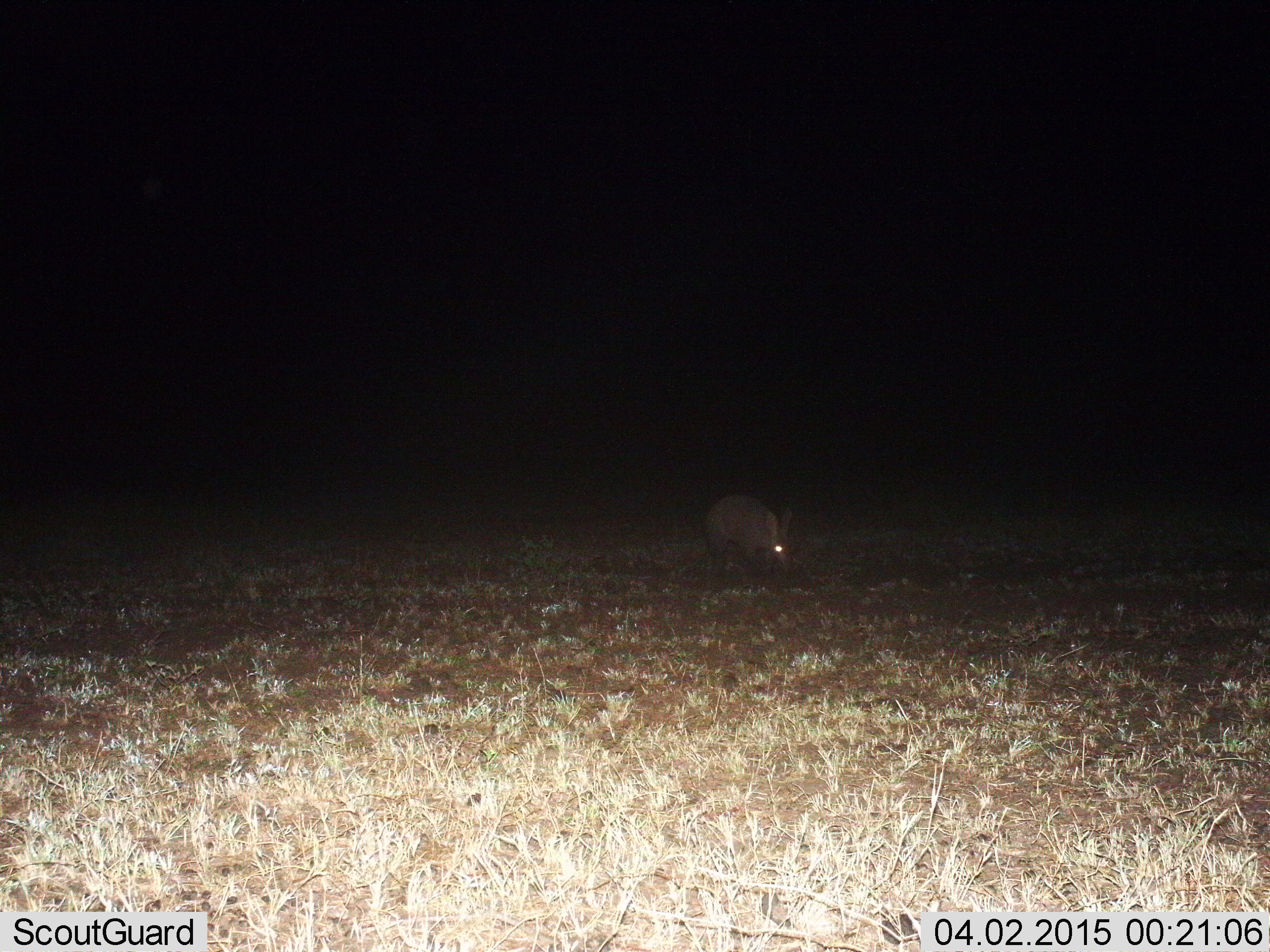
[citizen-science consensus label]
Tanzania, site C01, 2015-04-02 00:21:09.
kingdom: Animalia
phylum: Chordata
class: Mammalia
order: Tubulidentata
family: Orycteropodidae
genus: Orycteropus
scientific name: Orycteropus afer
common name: aardvark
Aardvark (Orycteropus afer), count 1. Behavior (volunteer vote fractions): standing 70%, resting 0%, moving 30%, interacting 0%. Young present (vote fraction): 0%. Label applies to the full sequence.